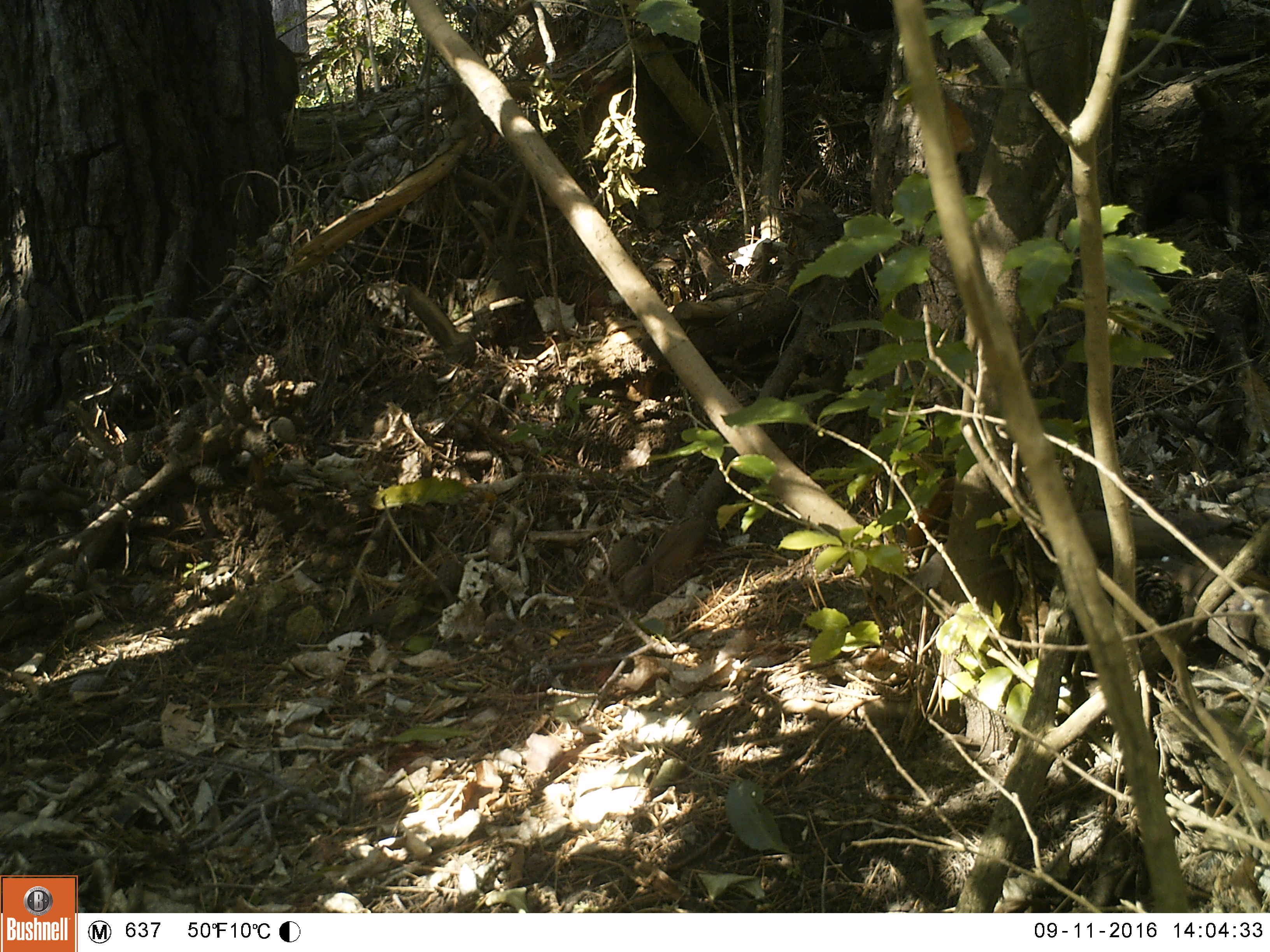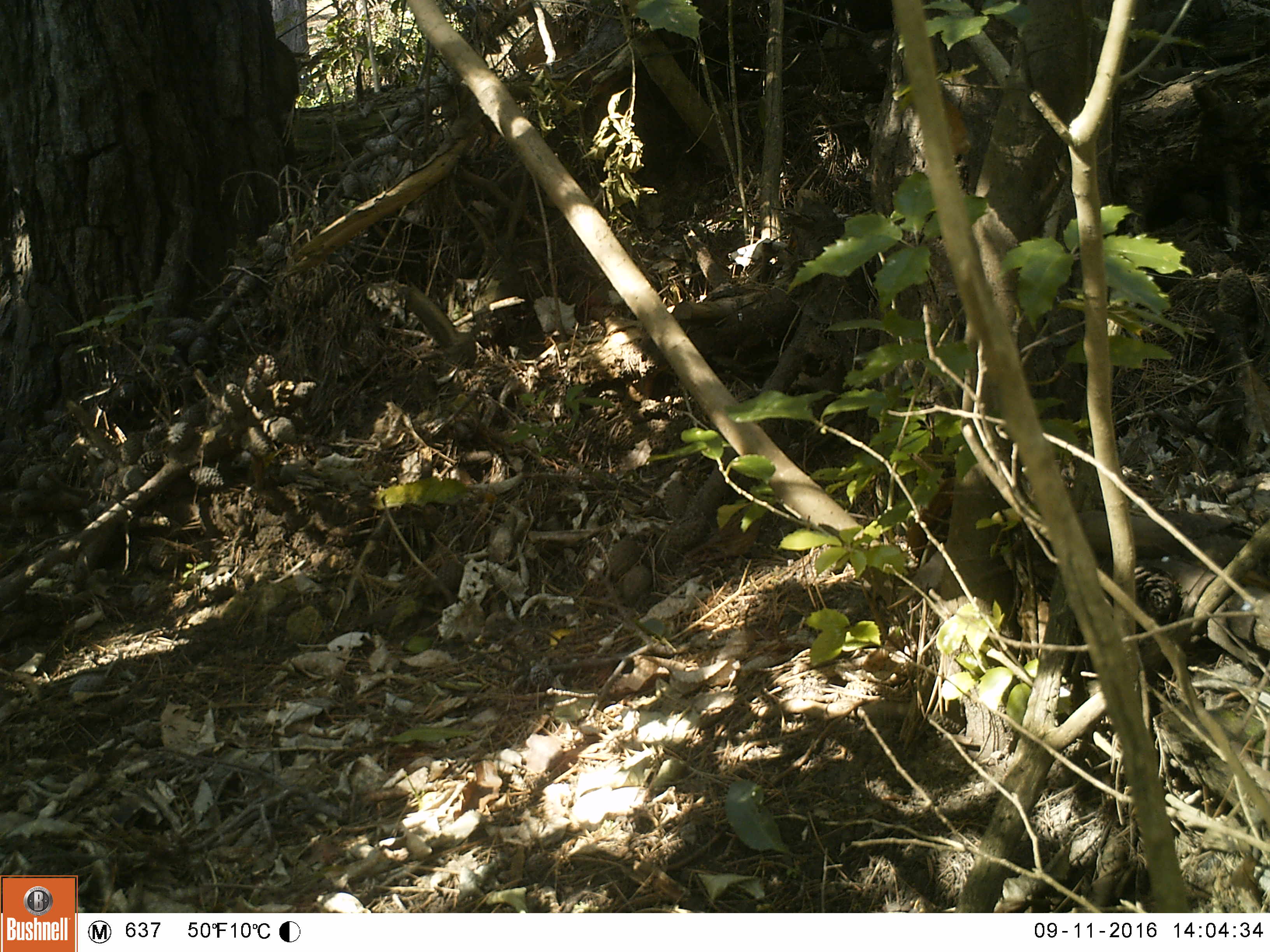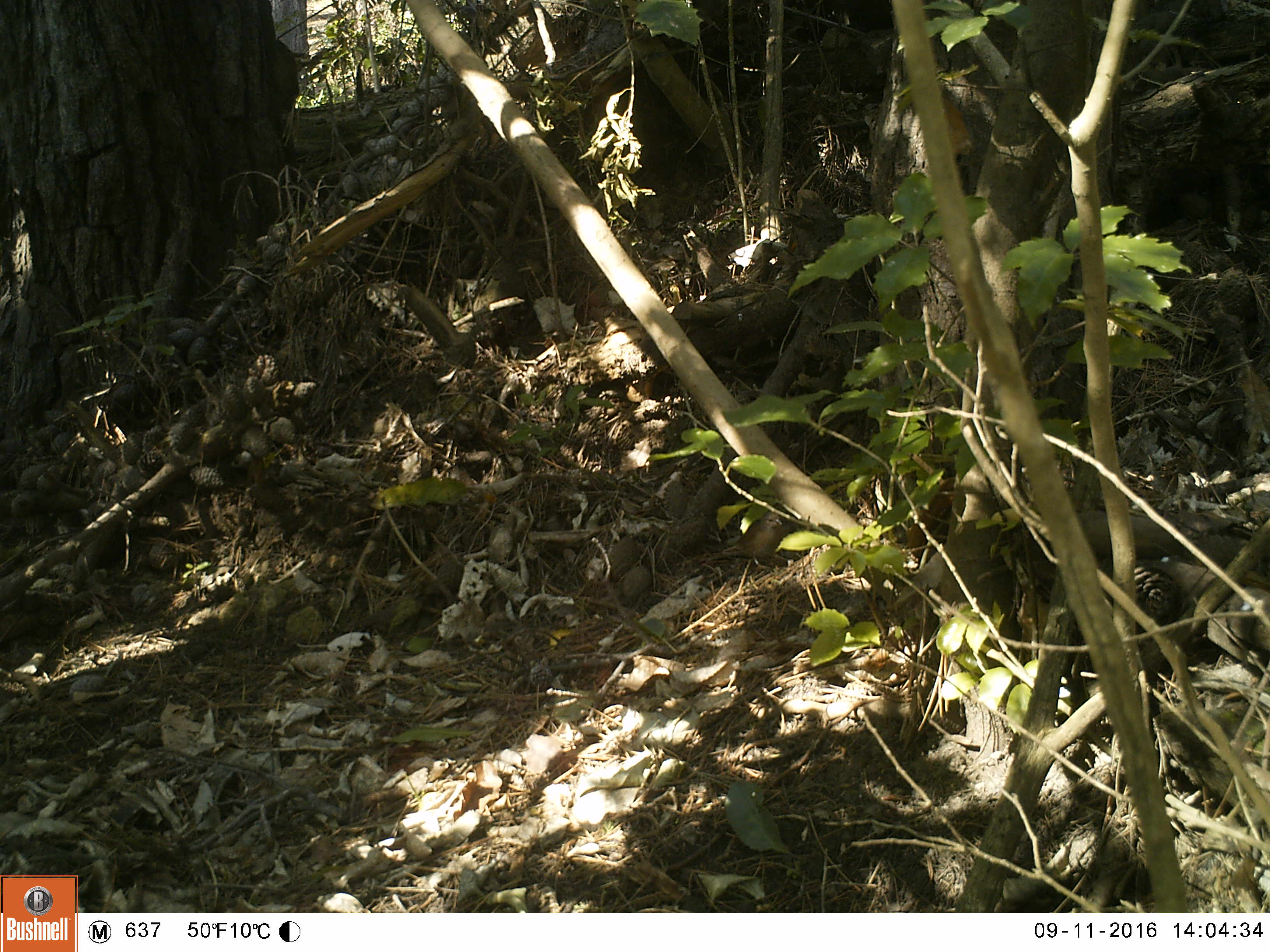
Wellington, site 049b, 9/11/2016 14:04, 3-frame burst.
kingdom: Animalia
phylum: Chordata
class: Aves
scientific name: Aves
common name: bird